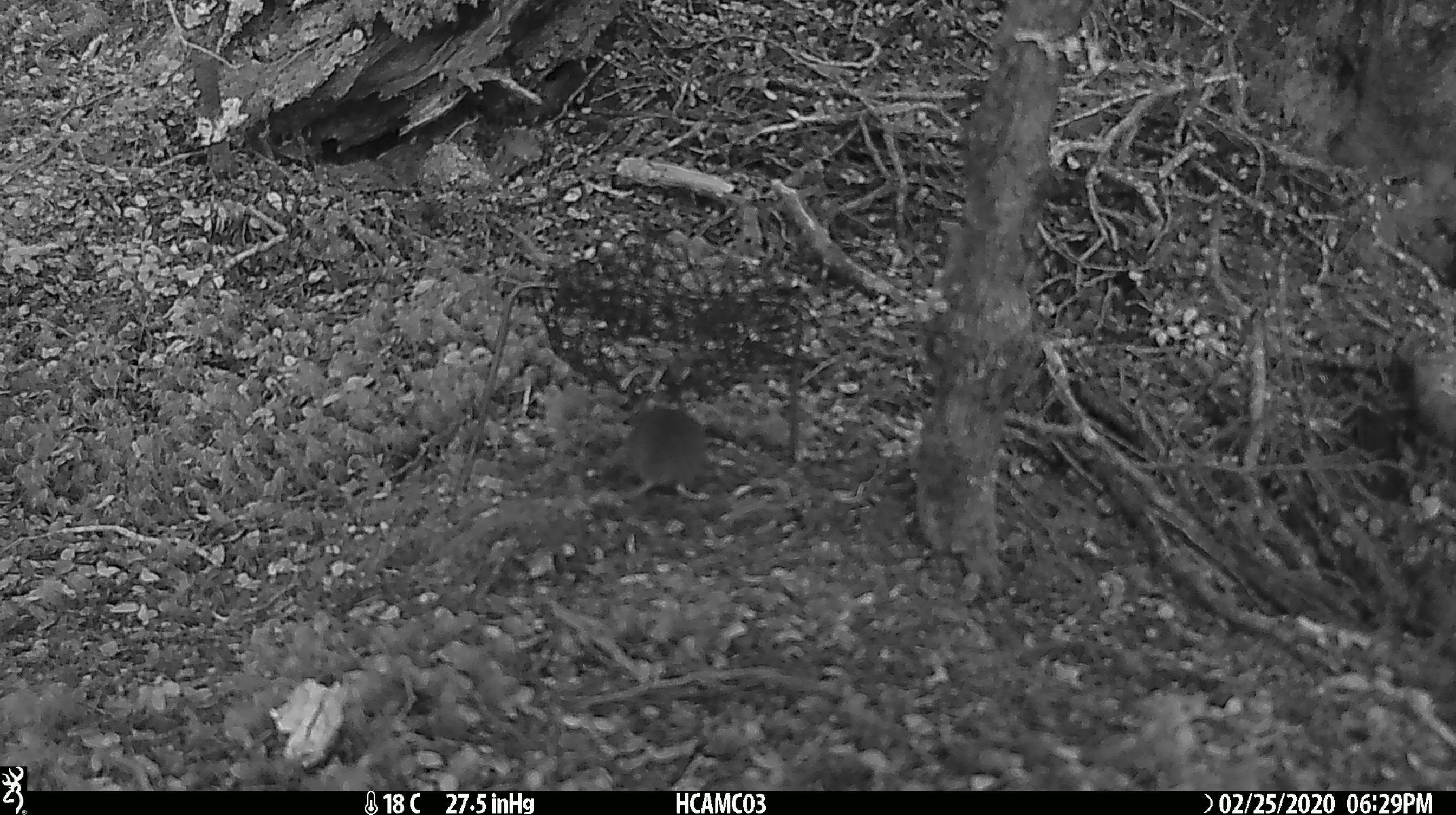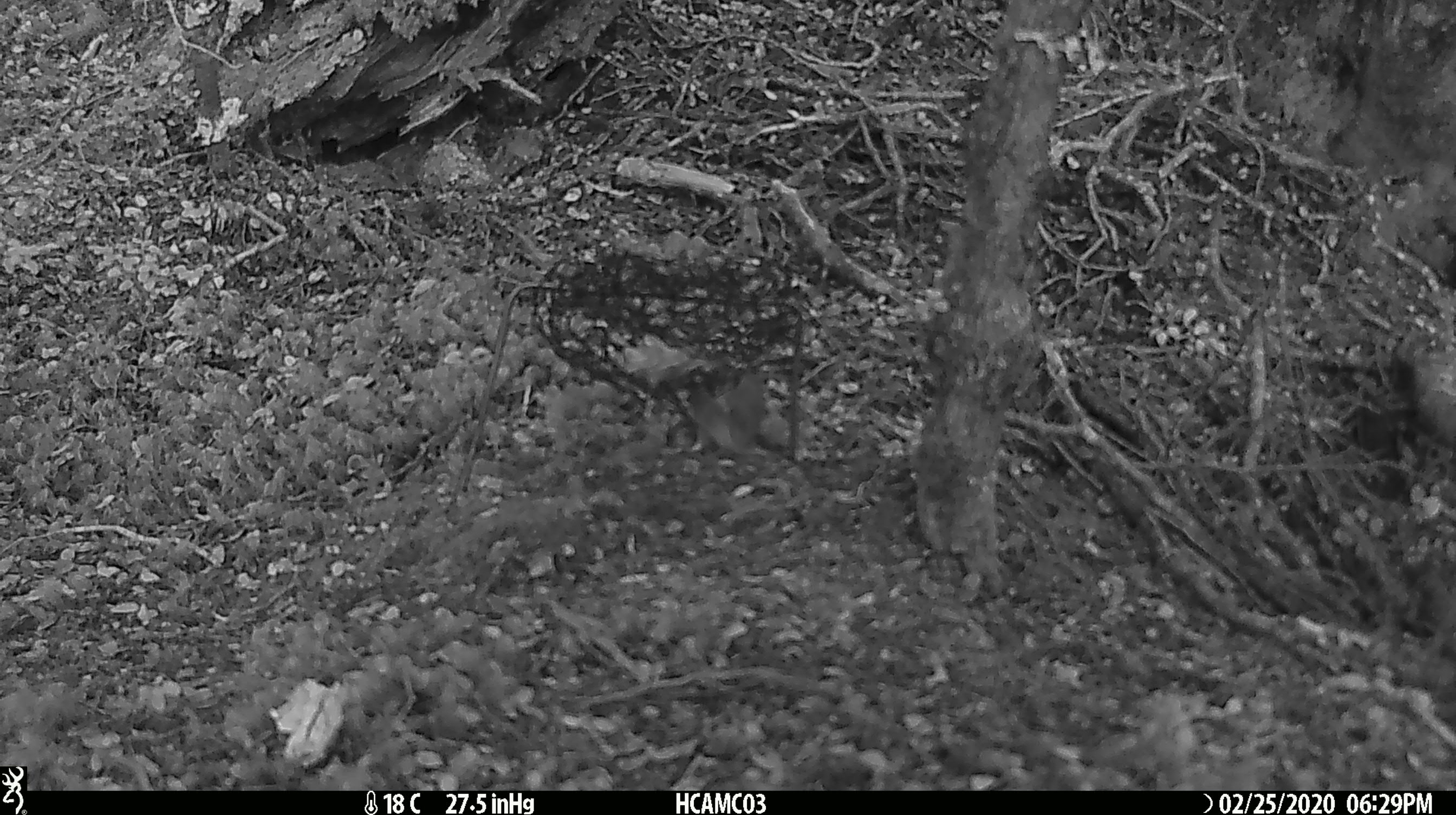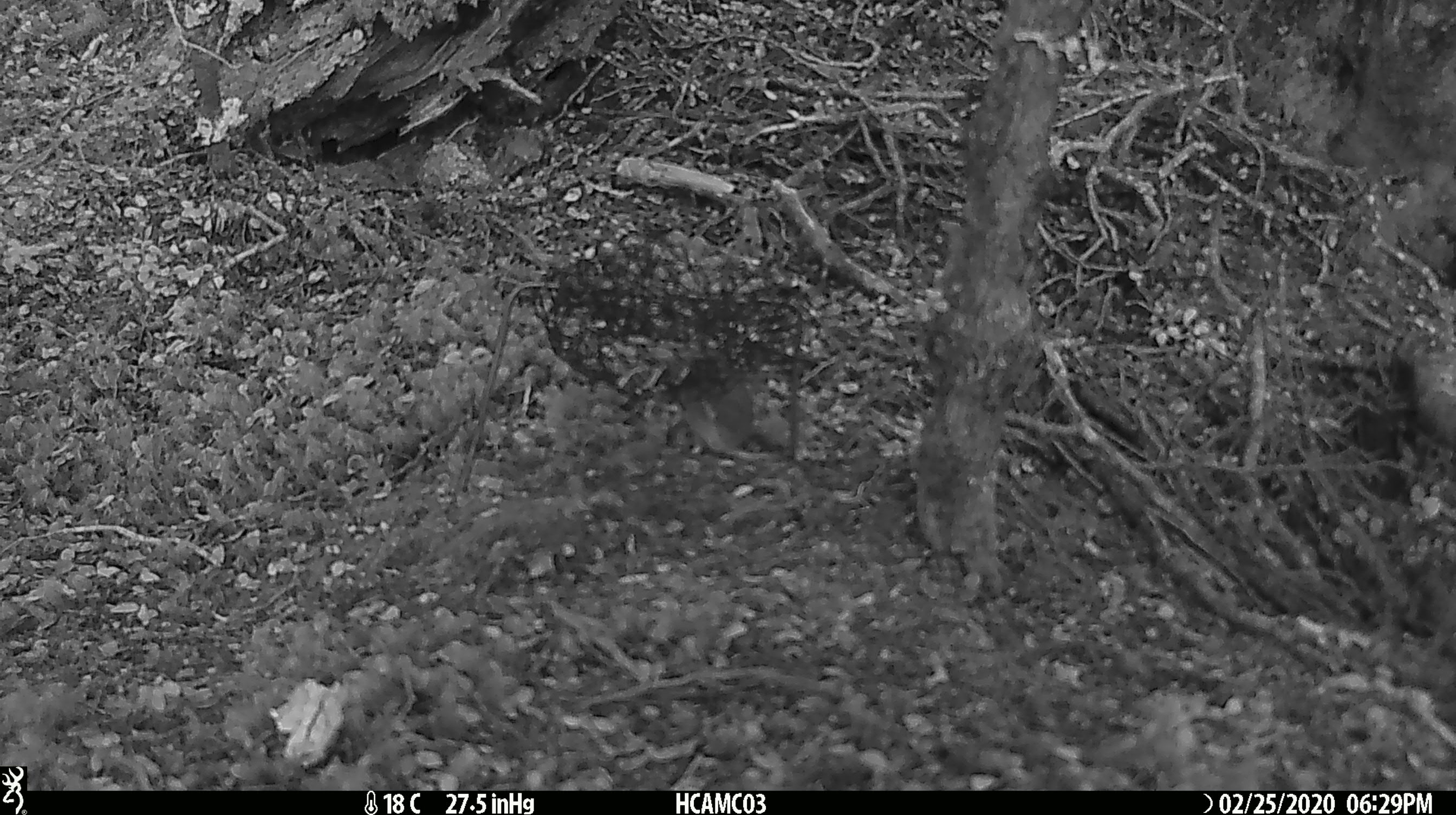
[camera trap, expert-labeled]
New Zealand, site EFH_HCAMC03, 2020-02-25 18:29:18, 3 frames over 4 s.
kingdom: Animalia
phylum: Chordata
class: Mammalia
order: Rodentia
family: Muridae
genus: Mus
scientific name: Mus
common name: mouse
Mouse (Mus).